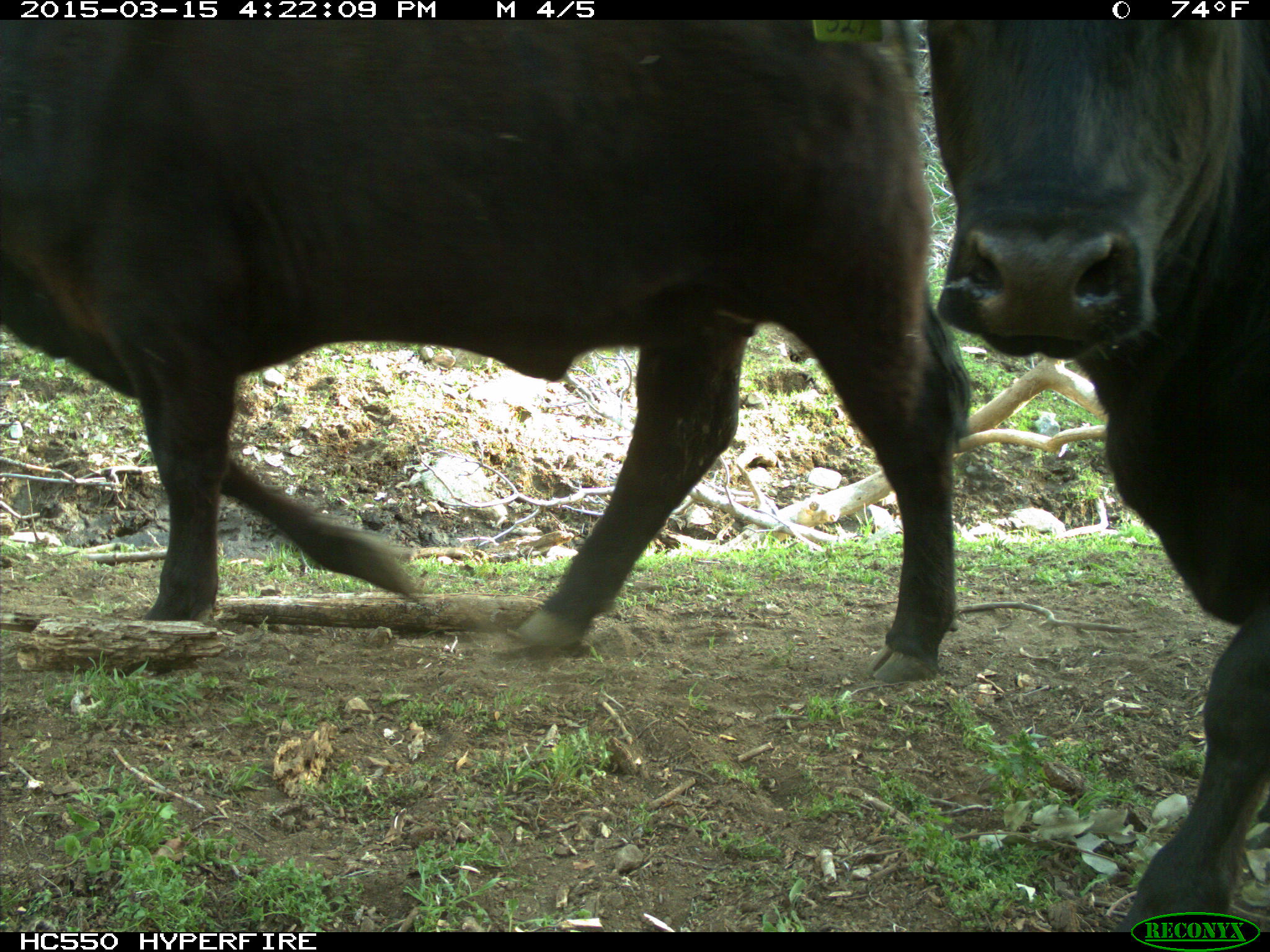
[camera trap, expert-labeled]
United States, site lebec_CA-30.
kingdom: Animalia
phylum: Chordata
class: Mammalia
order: Artiodactyla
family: Bovidae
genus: Bos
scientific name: Bos taurus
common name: domestic cow